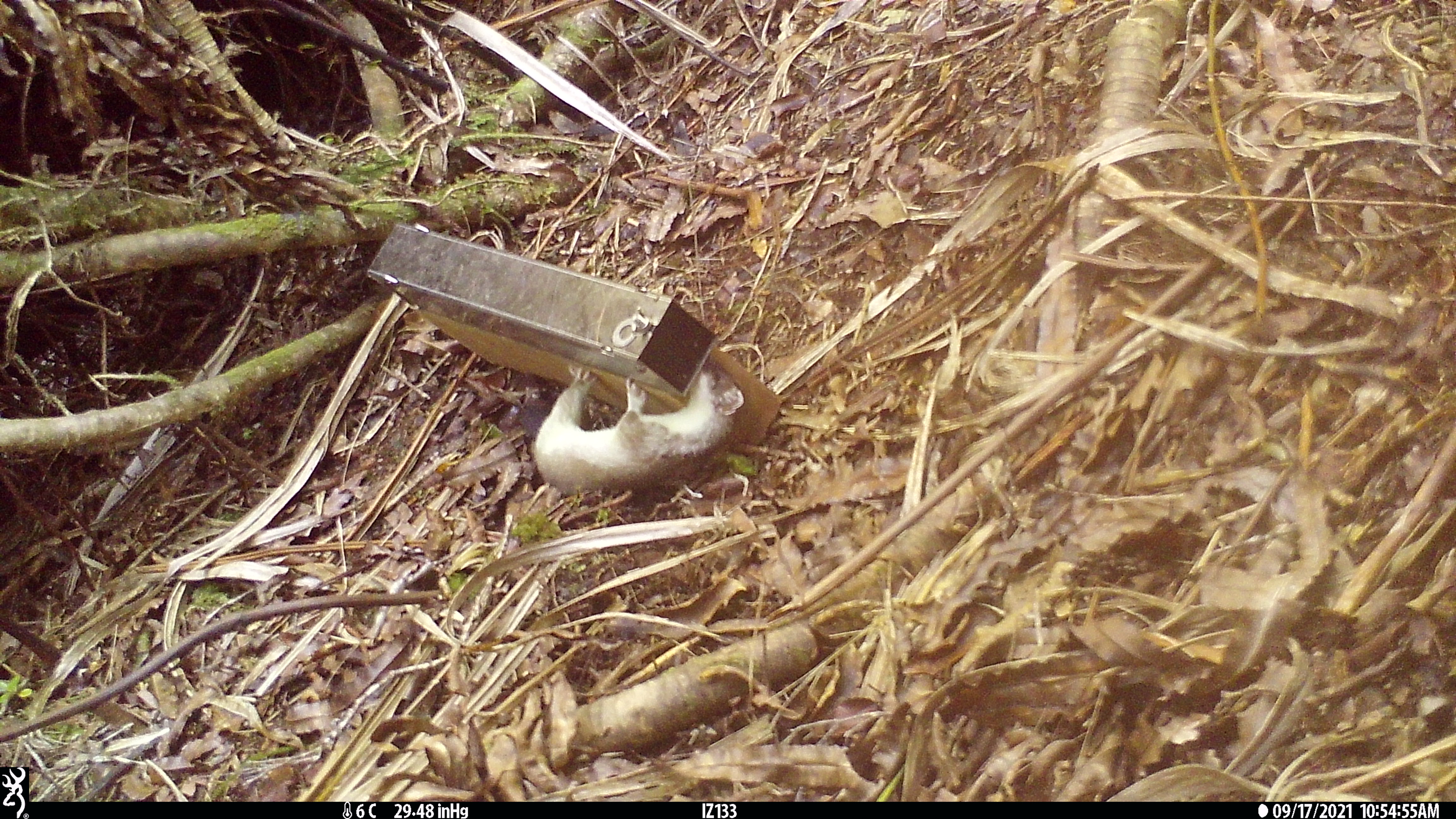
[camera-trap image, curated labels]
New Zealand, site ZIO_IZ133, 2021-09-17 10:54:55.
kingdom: Animalia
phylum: Chordata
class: Mammalia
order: Carnivora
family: Mustelidae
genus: Mustela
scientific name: Mustela erminea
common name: stoat